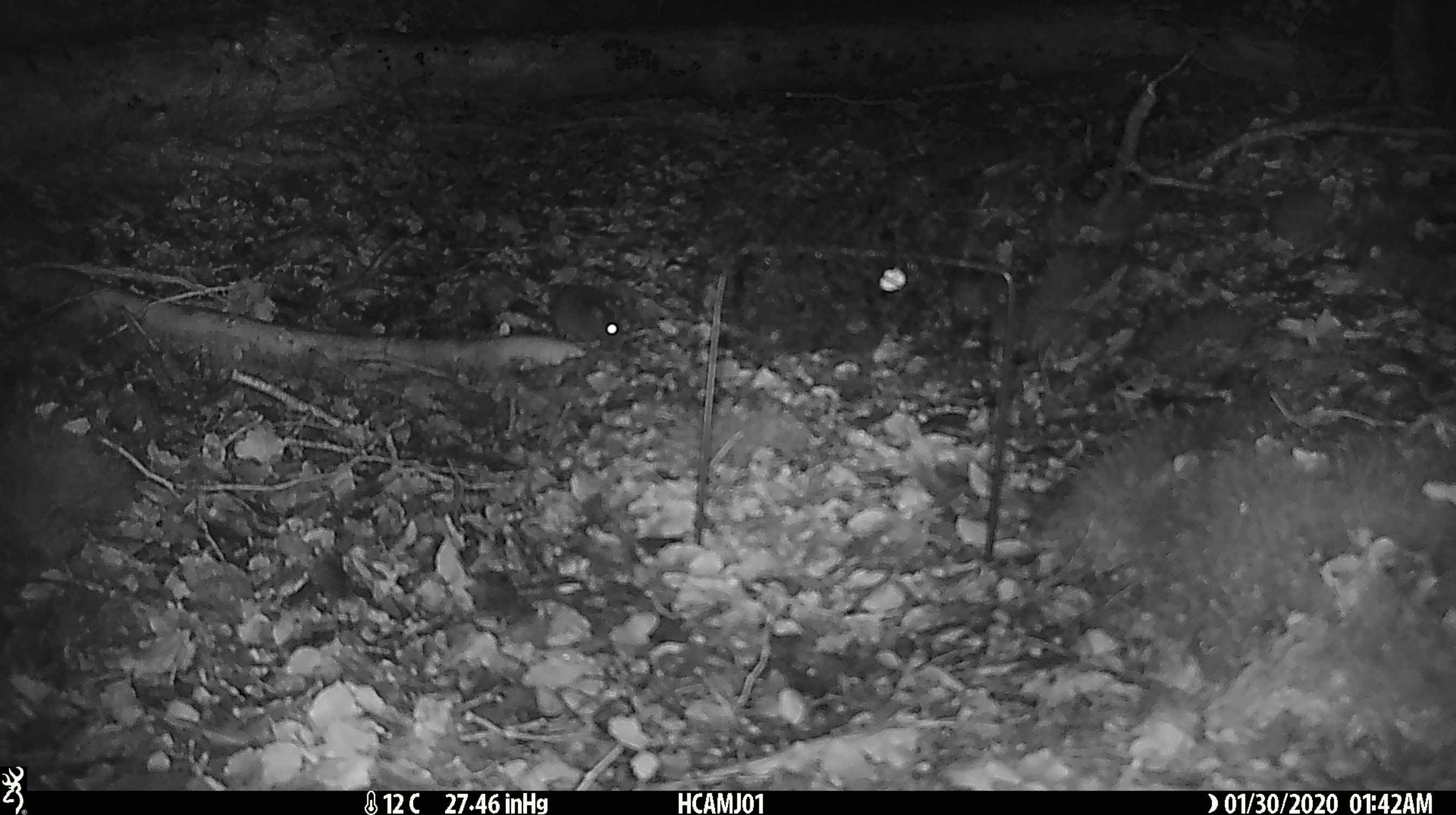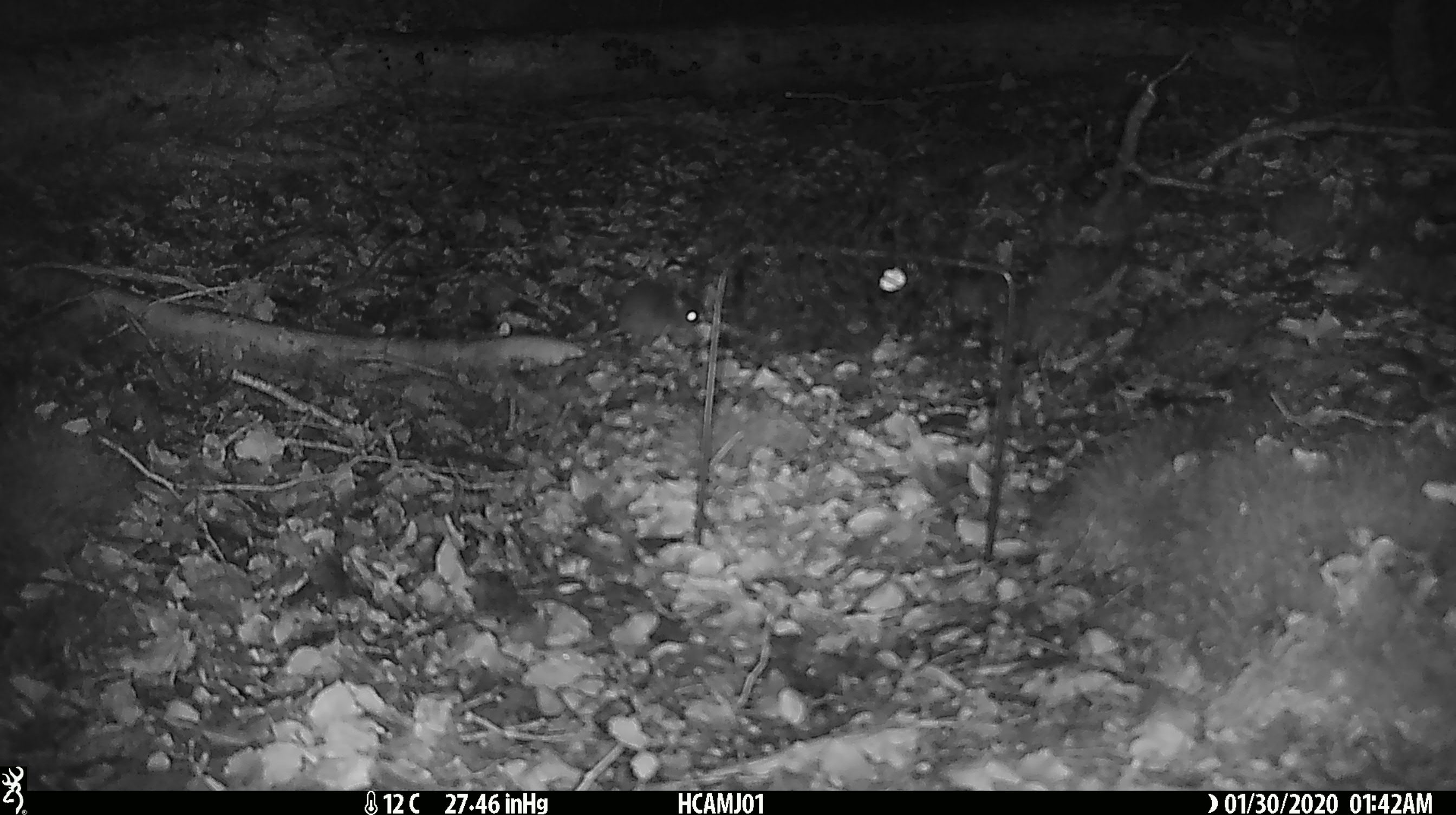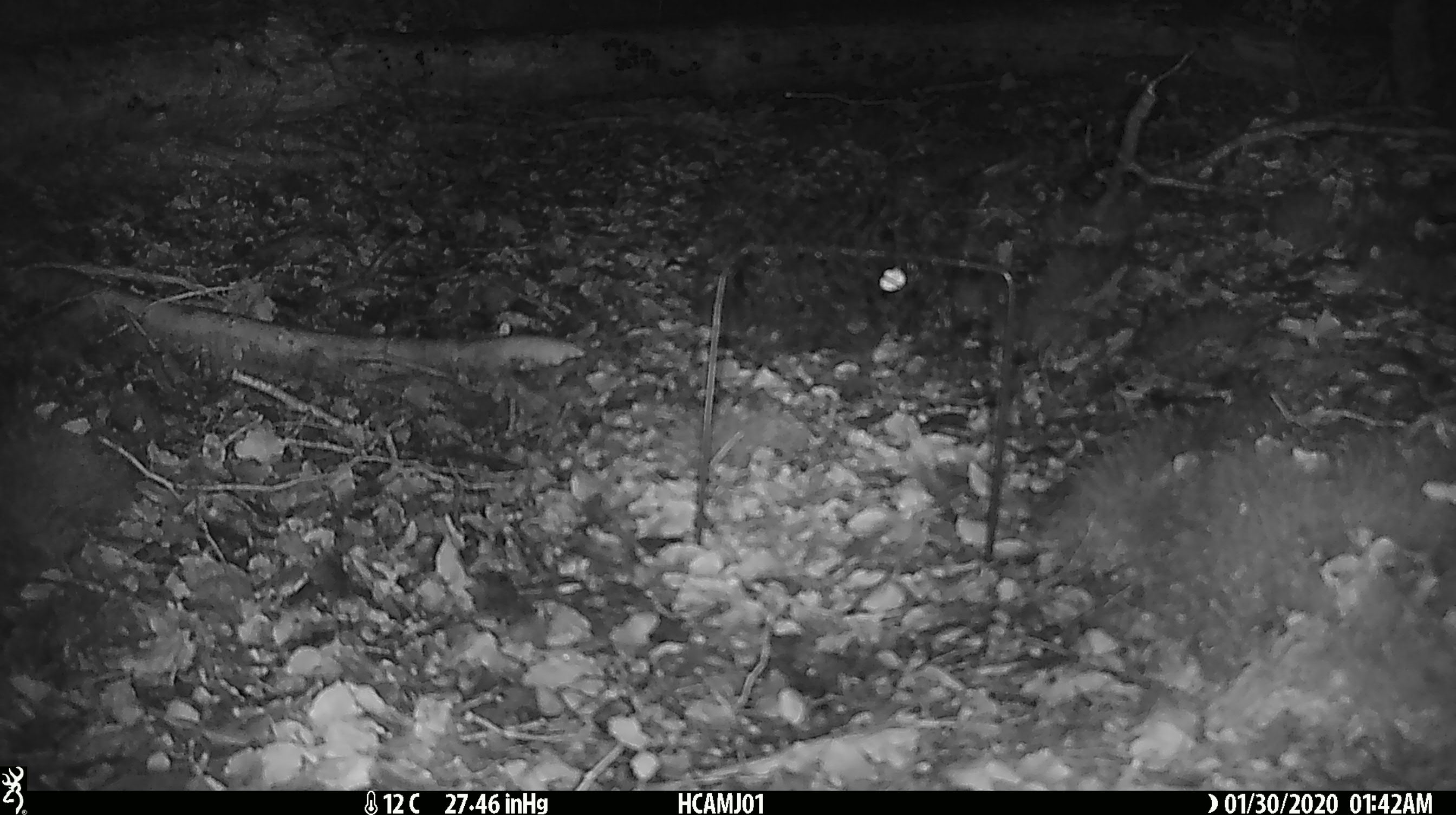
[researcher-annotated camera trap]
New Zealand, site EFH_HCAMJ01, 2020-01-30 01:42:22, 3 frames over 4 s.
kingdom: Animalia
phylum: Chordata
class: Mammalia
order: Rodentia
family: Muridae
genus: Mus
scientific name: Mus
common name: mouse